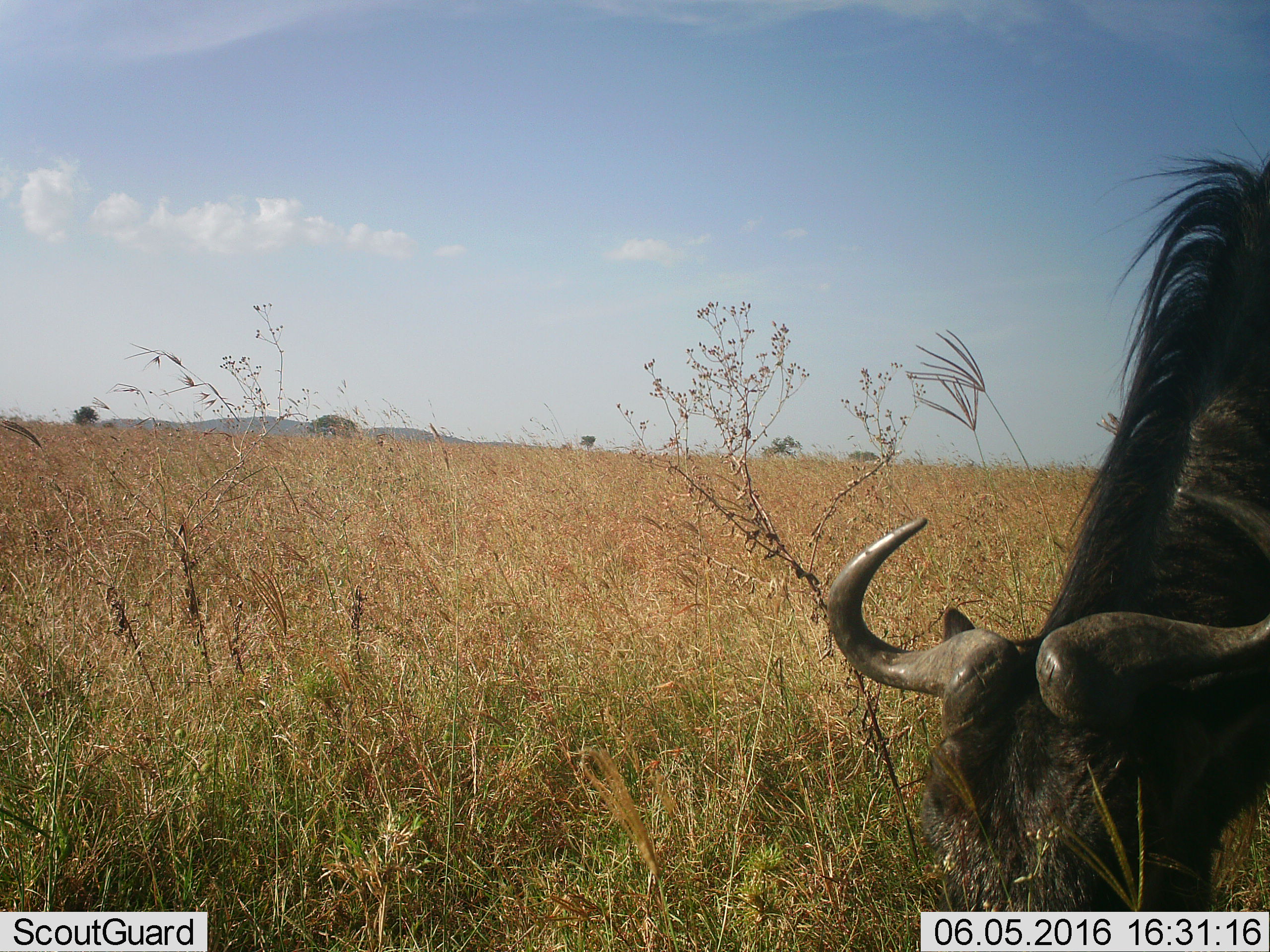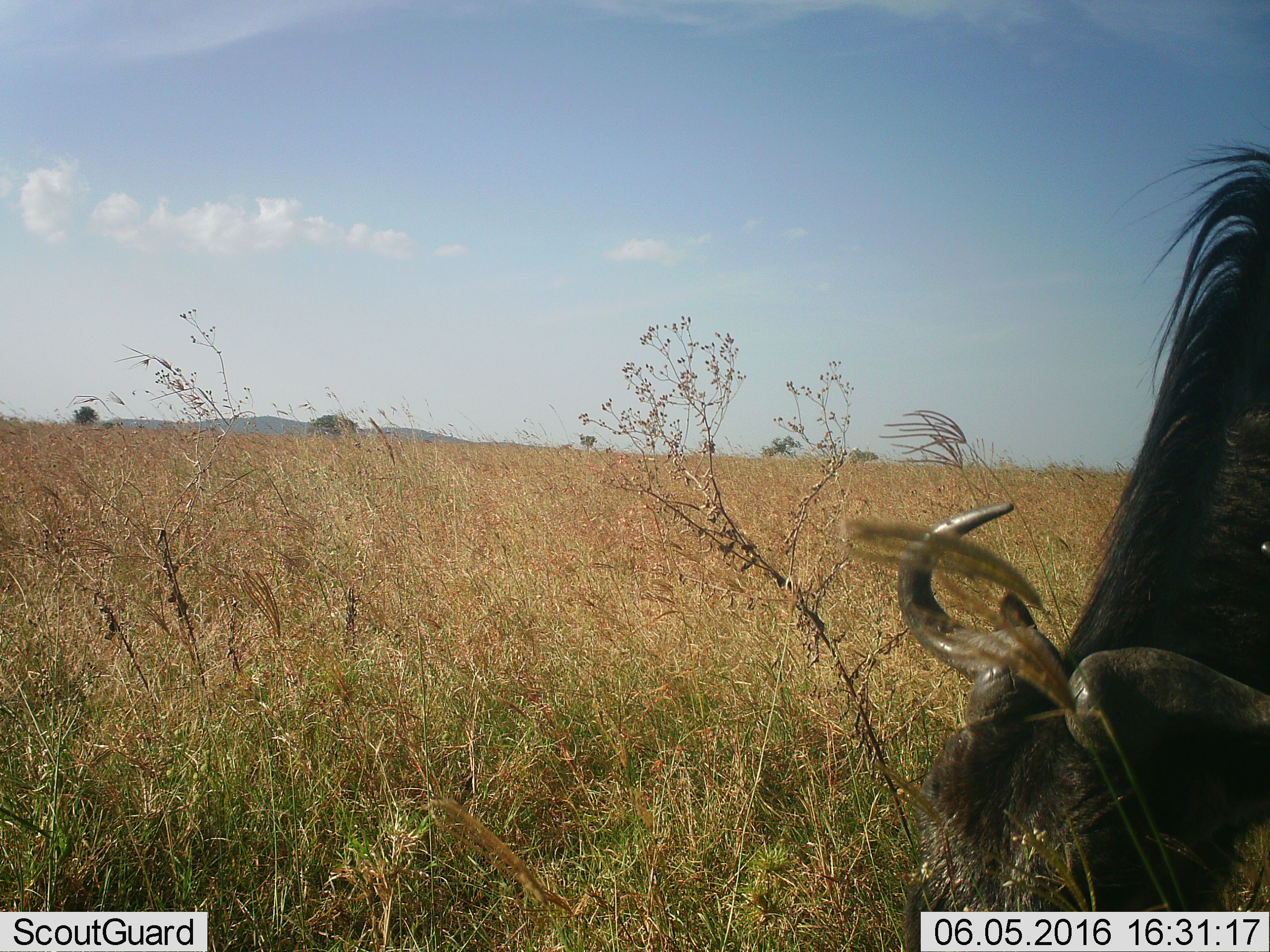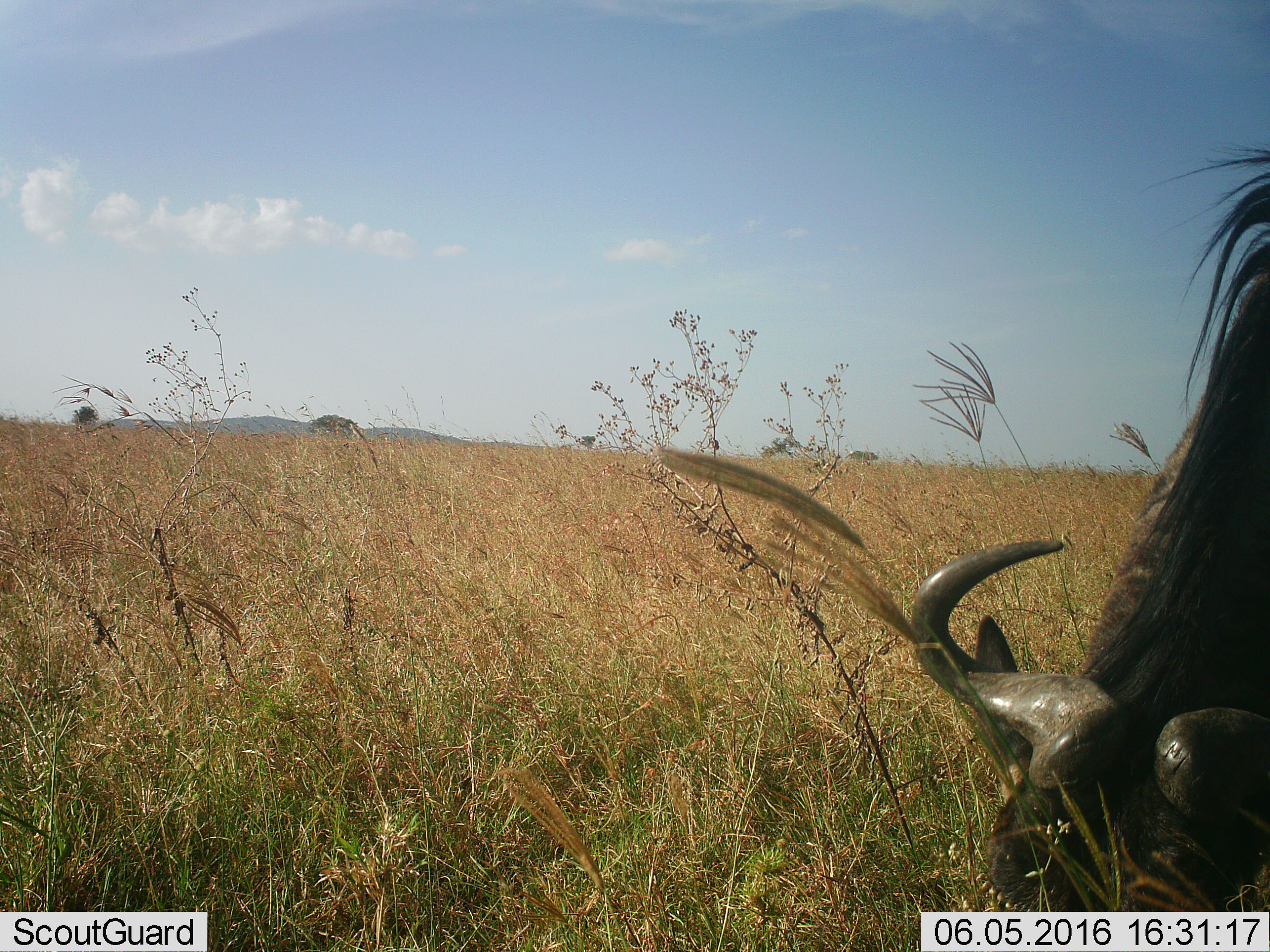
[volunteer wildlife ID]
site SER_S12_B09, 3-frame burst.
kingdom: Animalia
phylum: Chordata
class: Mammalia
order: Artiodactyla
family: Bovidae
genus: Connochaetes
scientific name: Connochaetes taurinus taurinus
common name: blue wildebeest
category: wildebeestblue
Wildebeestblue (blue wildebeest) (Connochaetes taurinus taurinus), count 1. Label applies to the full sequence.